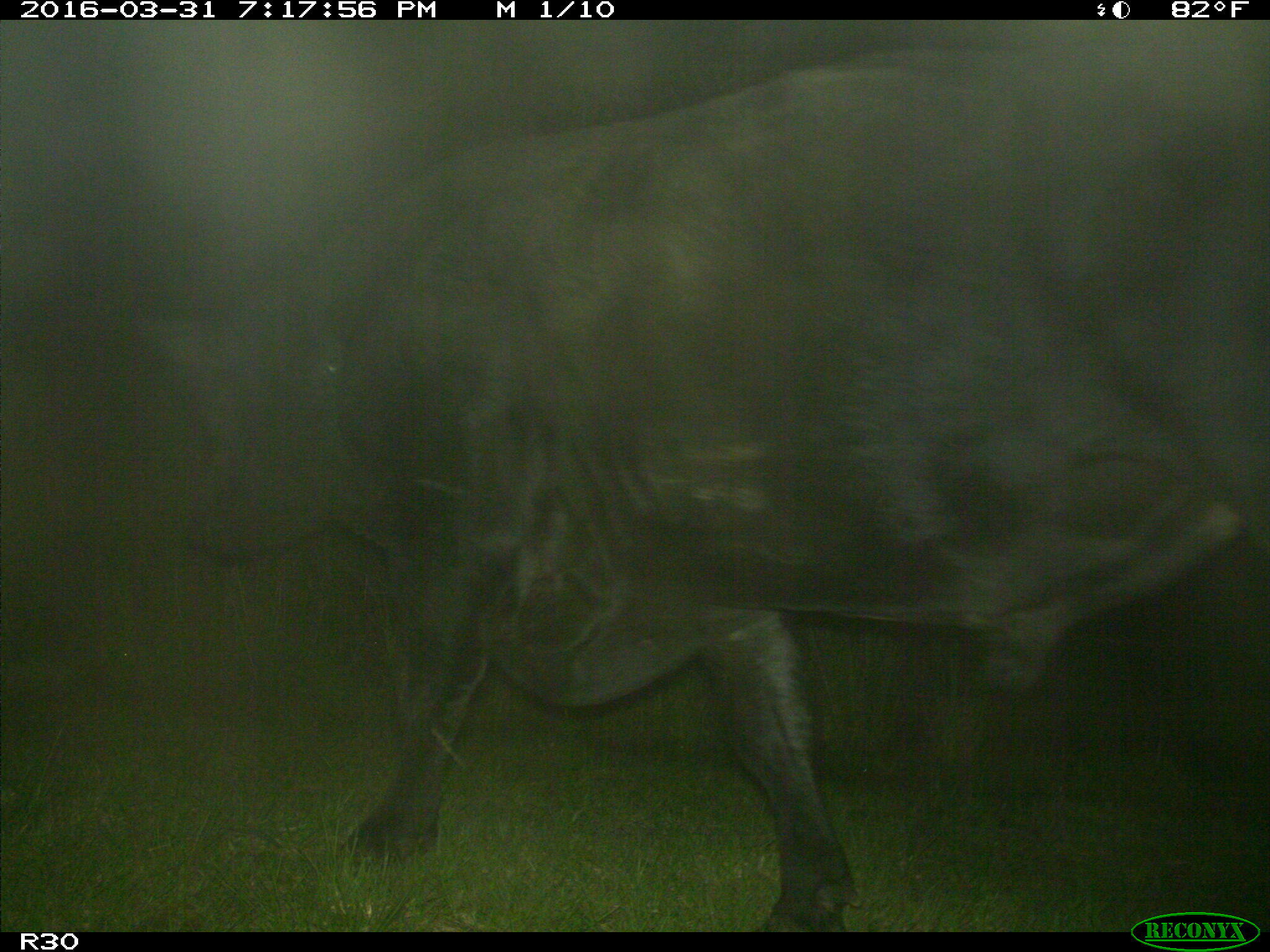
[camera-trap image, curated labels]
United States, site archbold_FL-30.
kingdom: Animalia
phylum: Chordata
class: Mammalia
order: Artiodactyla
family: Bovidae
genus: Bos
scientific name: Bos taurus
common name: domestic cow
Bos taurus (domestic cow).